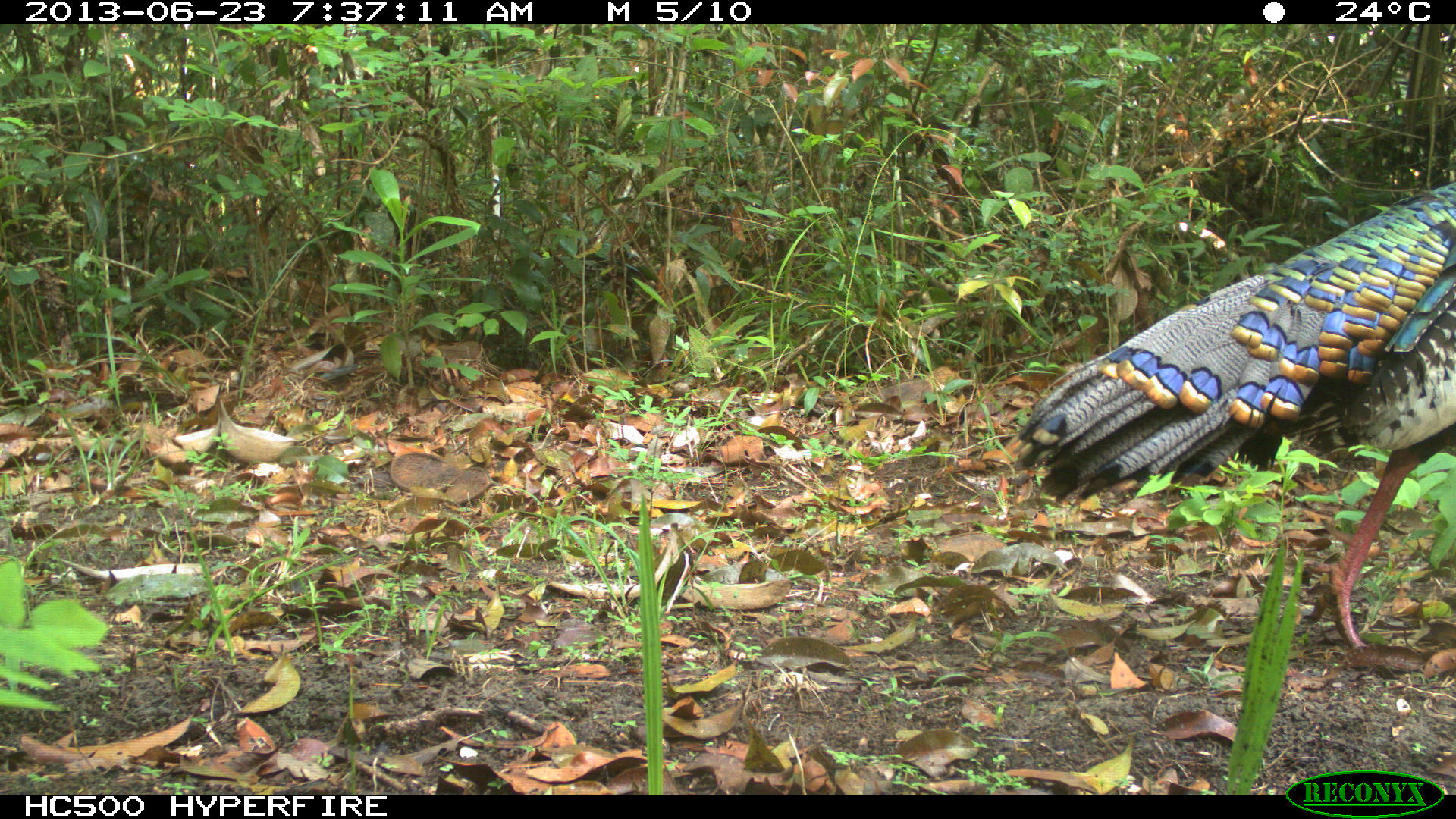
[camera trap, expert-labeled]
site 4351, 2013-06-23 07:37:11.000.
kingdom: Animalia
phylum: Chordata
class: Aves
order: Galliformes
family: Phasianidae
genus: Meleagris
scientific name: Meleagris ocellata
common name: ocellated turkey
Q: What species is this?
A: Meleagris ocellata (ocellated turkey).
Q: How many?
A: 1.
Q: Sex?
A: Male.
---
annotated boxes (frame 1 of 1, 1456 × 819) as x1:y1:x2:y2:
meleagris ocellata: 1008:174:1456:649